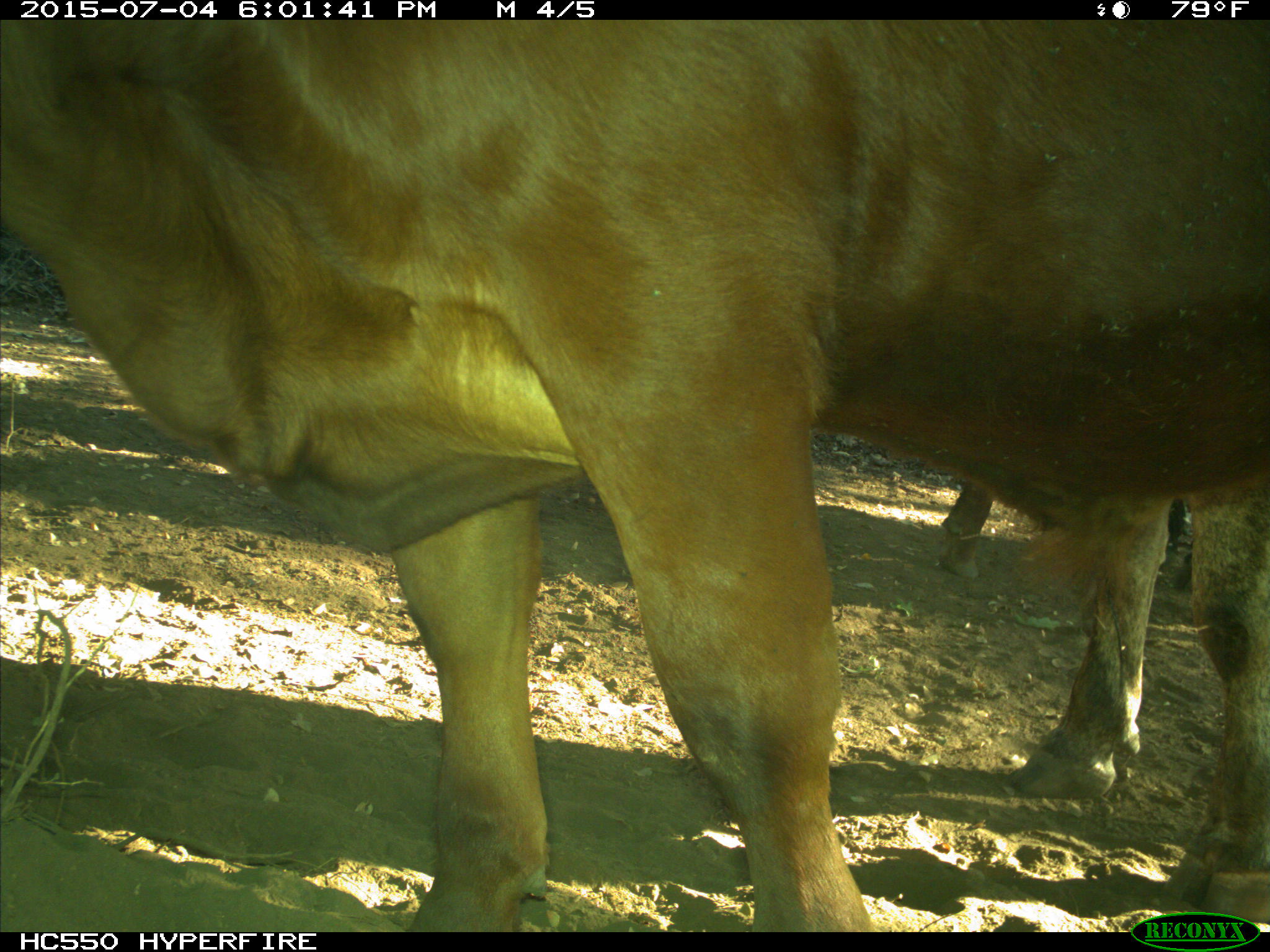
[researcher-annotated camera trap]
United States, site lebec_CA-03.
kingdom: Animalia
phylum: Chordata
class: Mammalia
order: Artiodactyla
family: Bovidae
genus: Bos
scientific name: Bos taurus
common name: domestic cow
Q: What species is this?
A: Bos taurus (domestic cow).